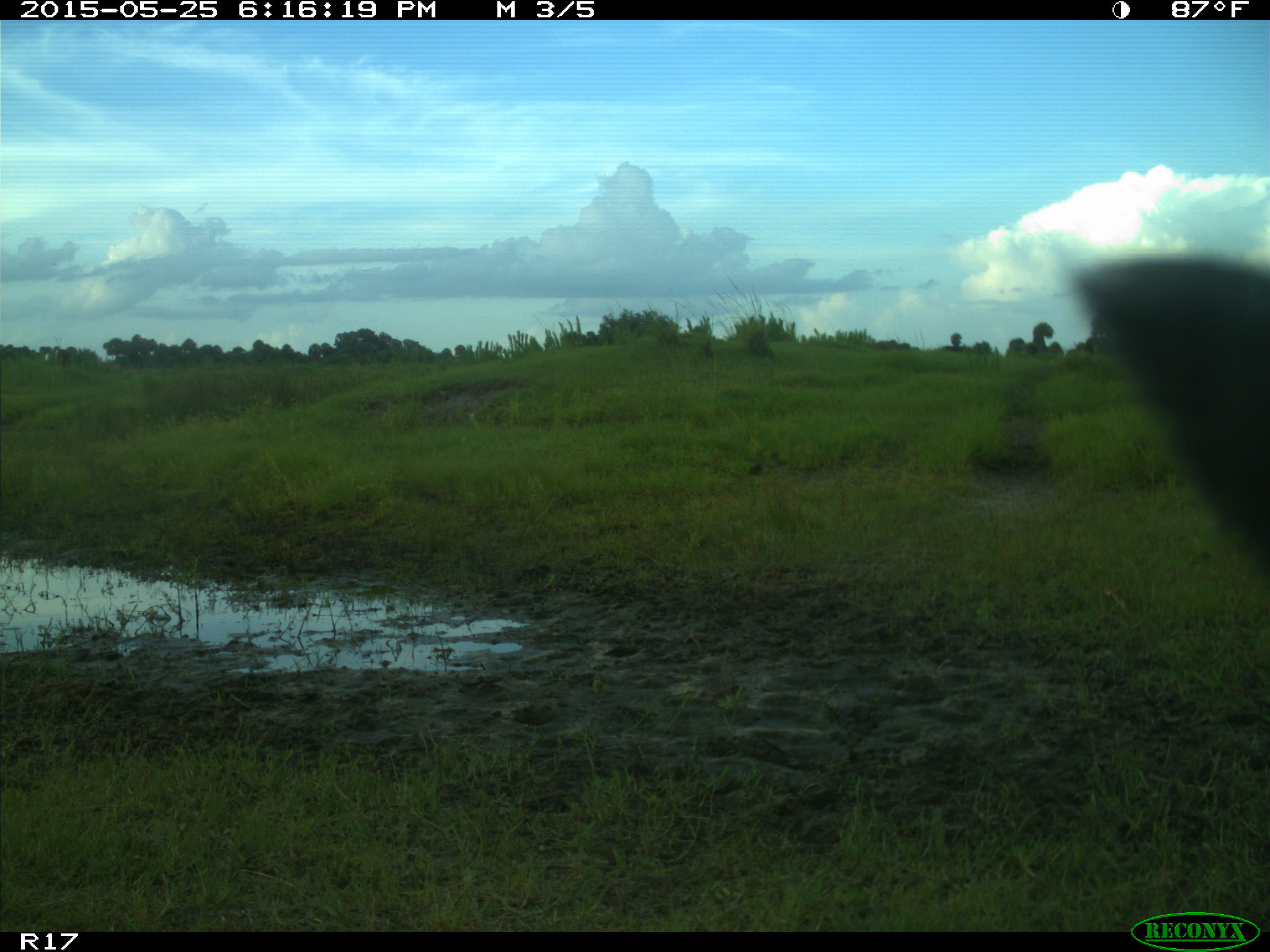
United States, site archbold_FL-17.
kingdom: Animalia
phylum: Chordata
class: Mammalia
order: Artiodactyla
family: Bovidae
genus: Bos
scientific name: Bos taurus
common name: domestic cow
Bos taurus (domestic cow).